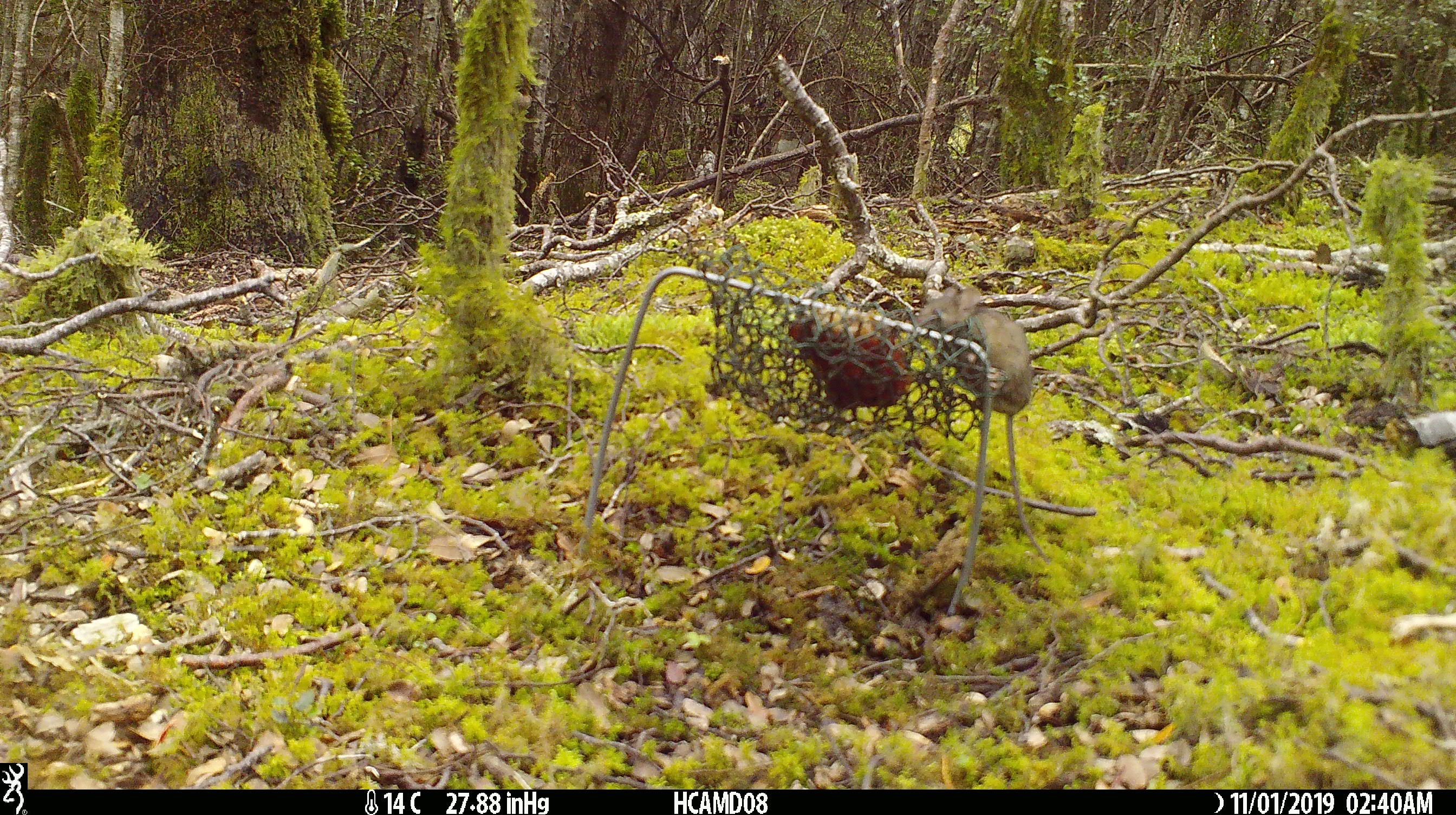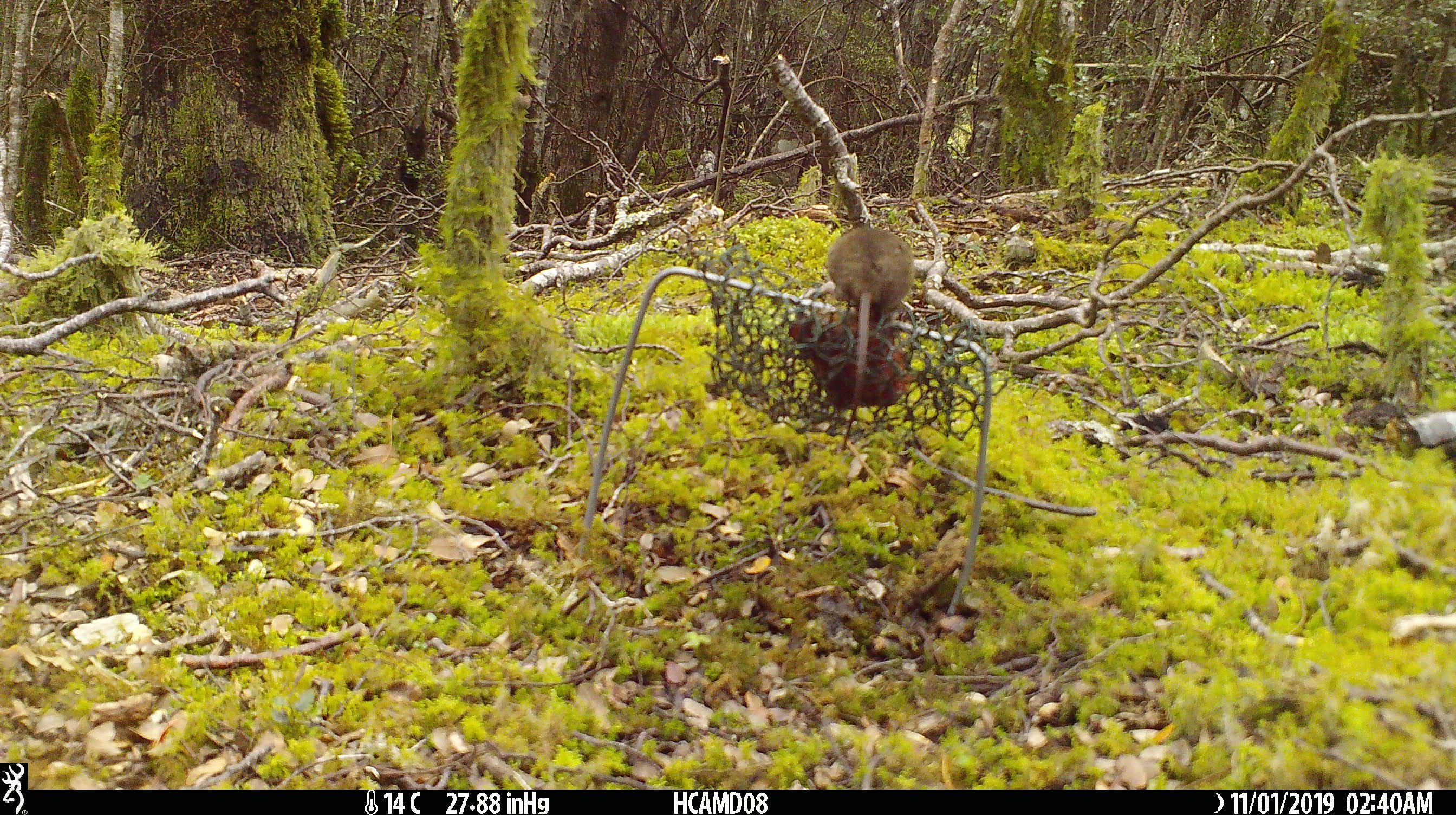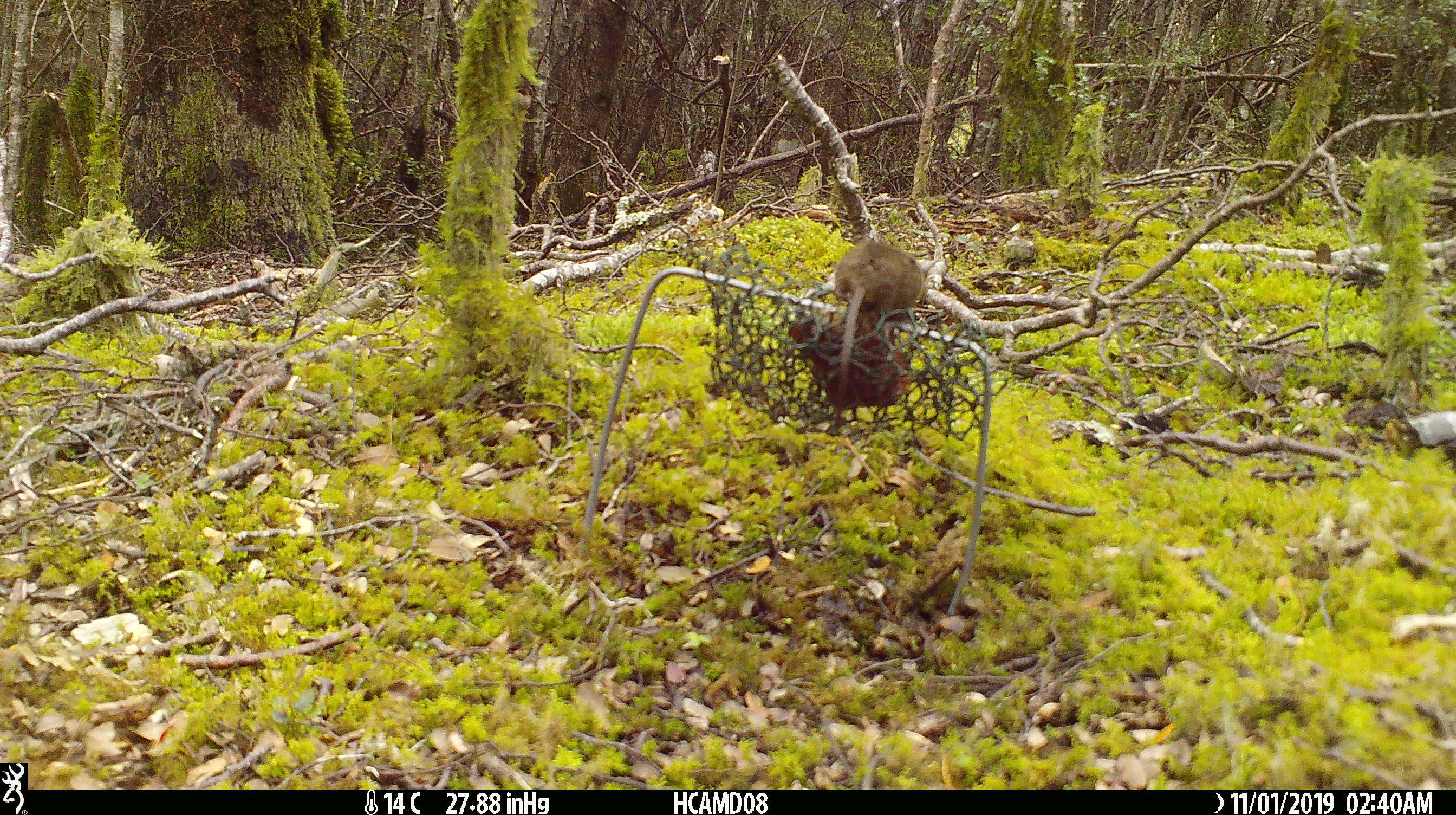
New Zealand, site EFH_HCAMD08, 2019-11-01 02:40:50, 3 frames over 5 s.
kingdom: Animalia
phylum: Chordata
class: Mammalia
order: Rodentia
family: Muridae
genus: Mus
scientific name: Mus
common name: mouse